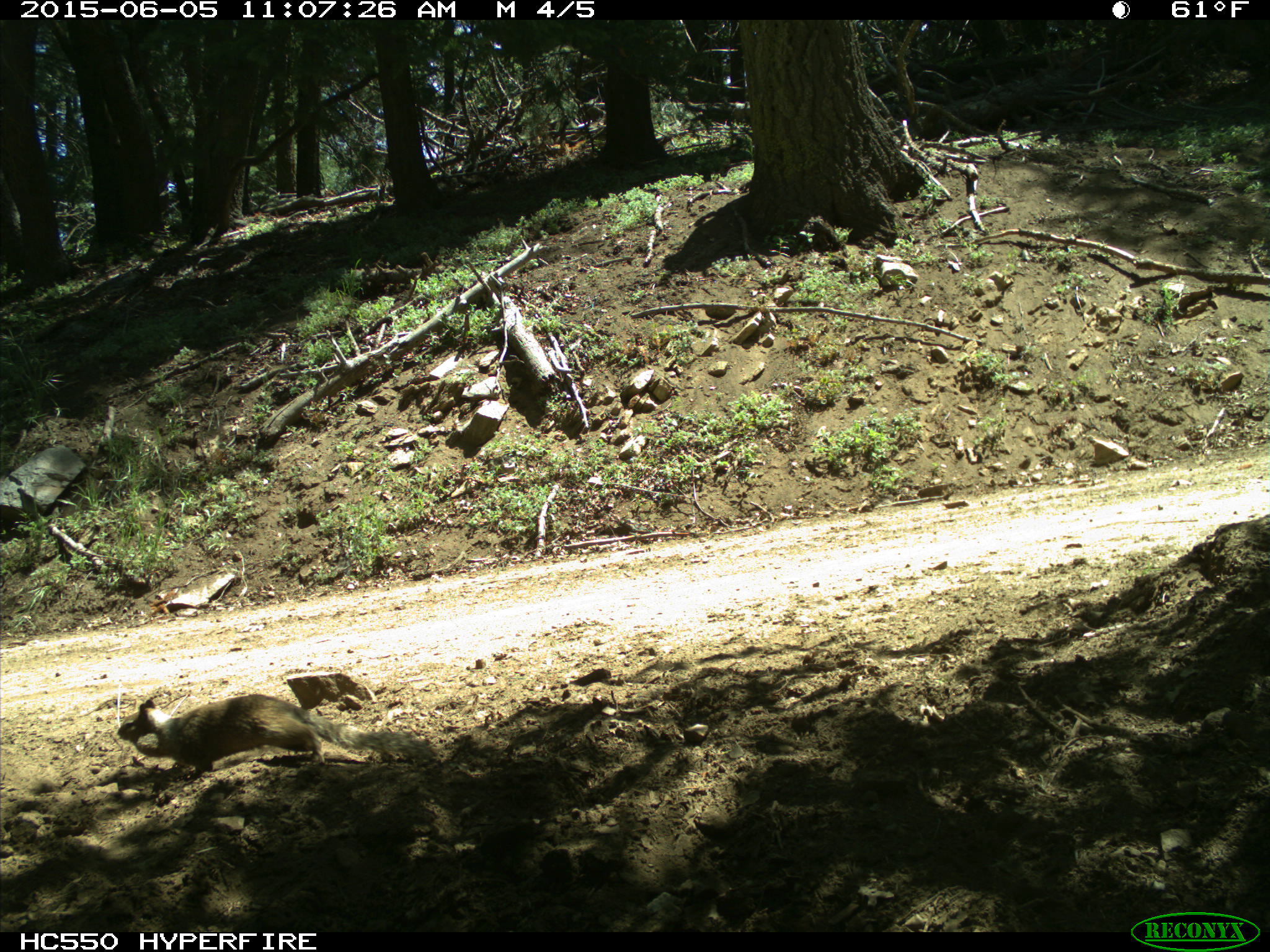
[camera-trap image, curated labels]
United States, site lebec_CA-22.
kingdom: Animalia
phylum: Chordata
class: Mammalia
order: Rodentia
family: Sciuridae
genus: Otospermophilus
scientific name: Otospermophilus beecheyi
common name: california ground squirrel